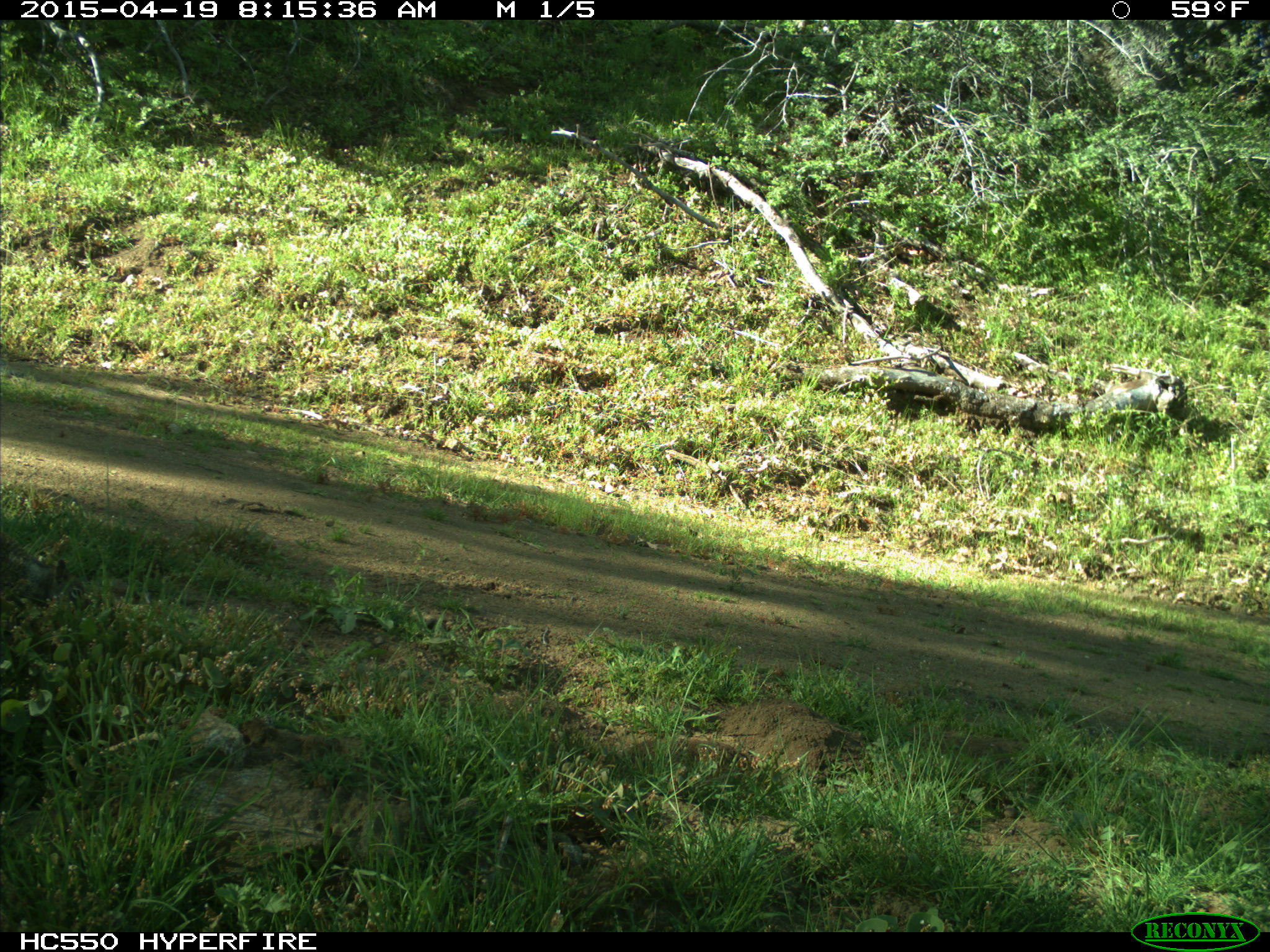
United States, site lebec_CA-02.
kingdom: Animalia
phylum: Chordata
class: Mammalia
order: Rodentia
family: Sciuridae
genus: Otospermophilus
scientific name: Otospermophilus beecheyi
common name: california ground squirrel